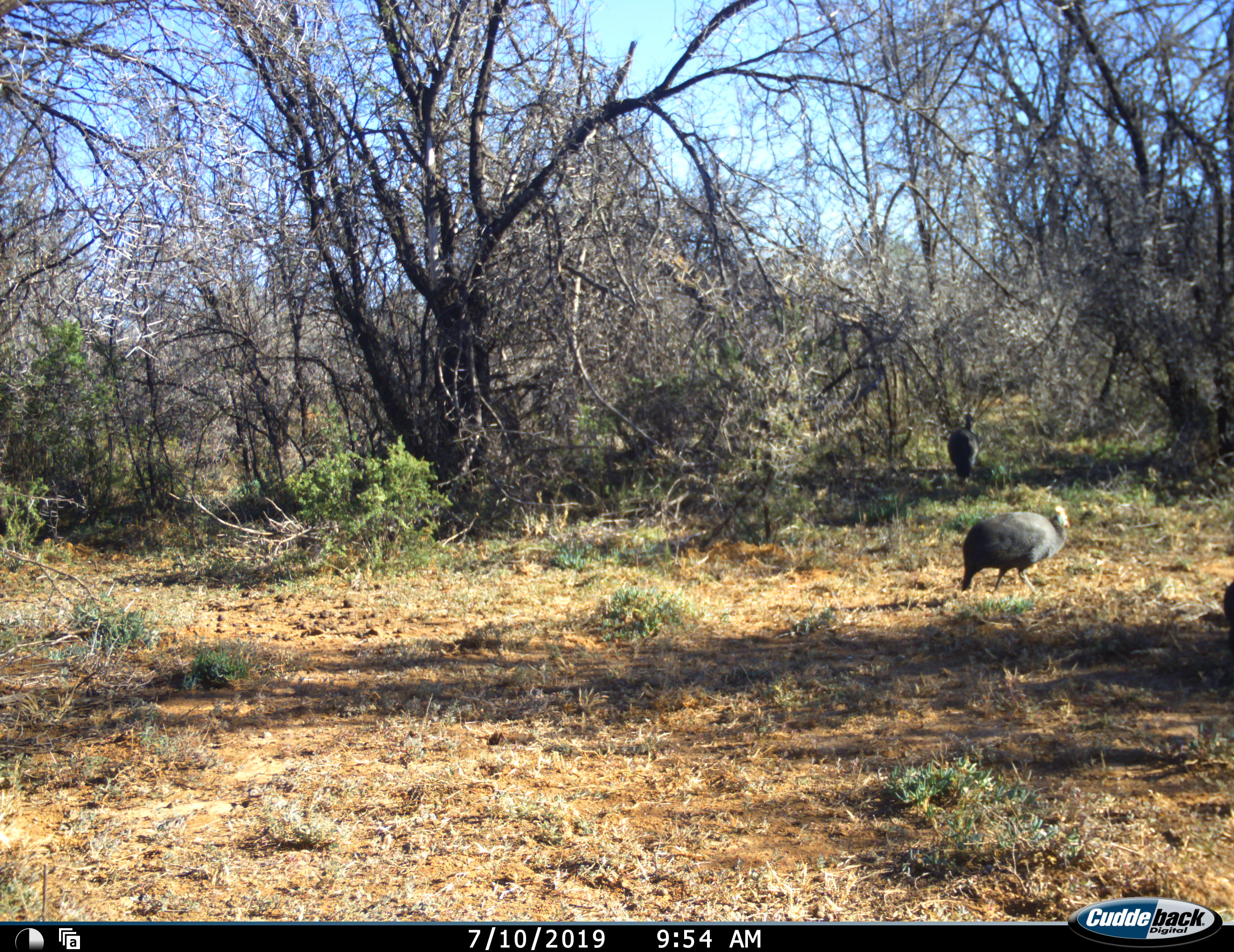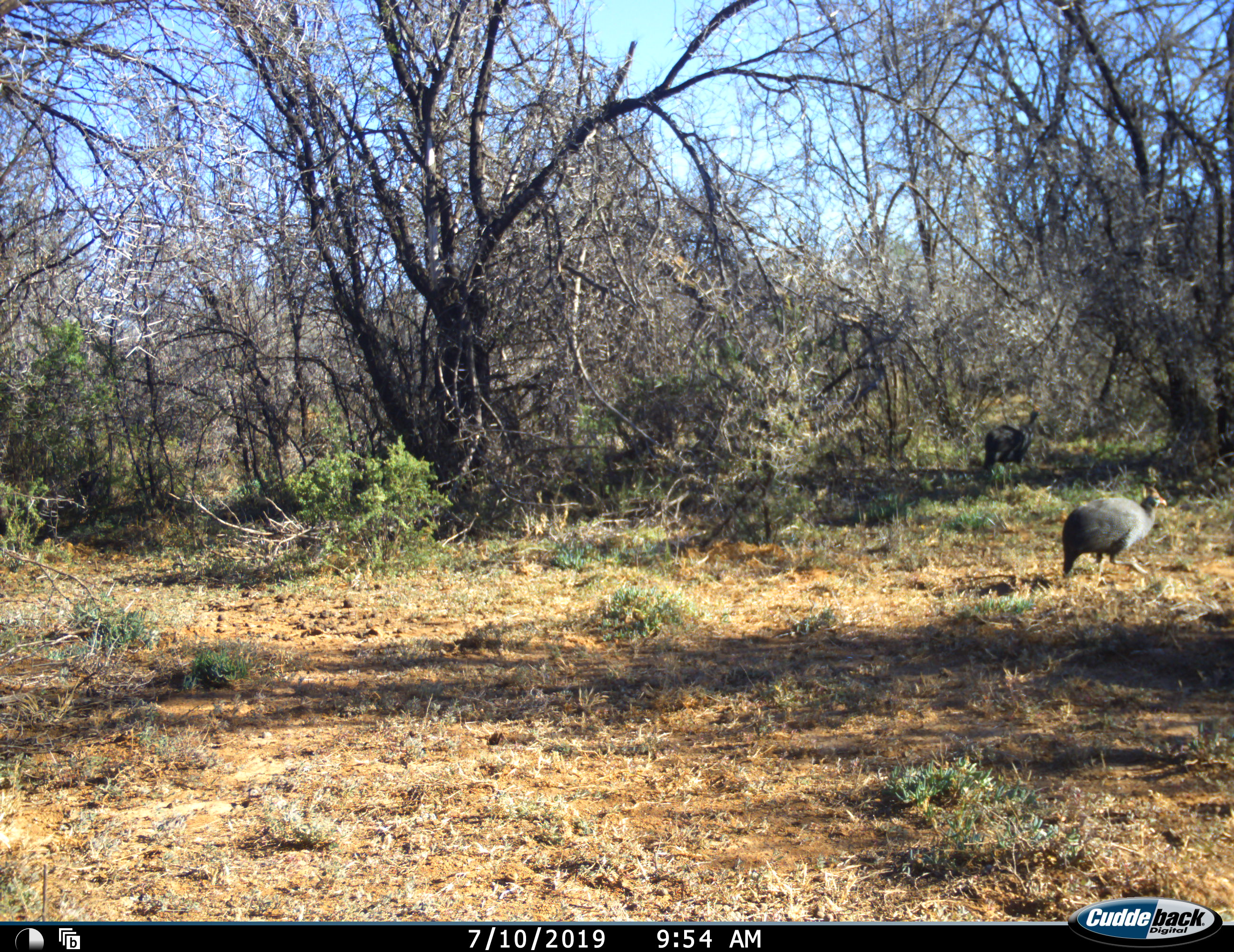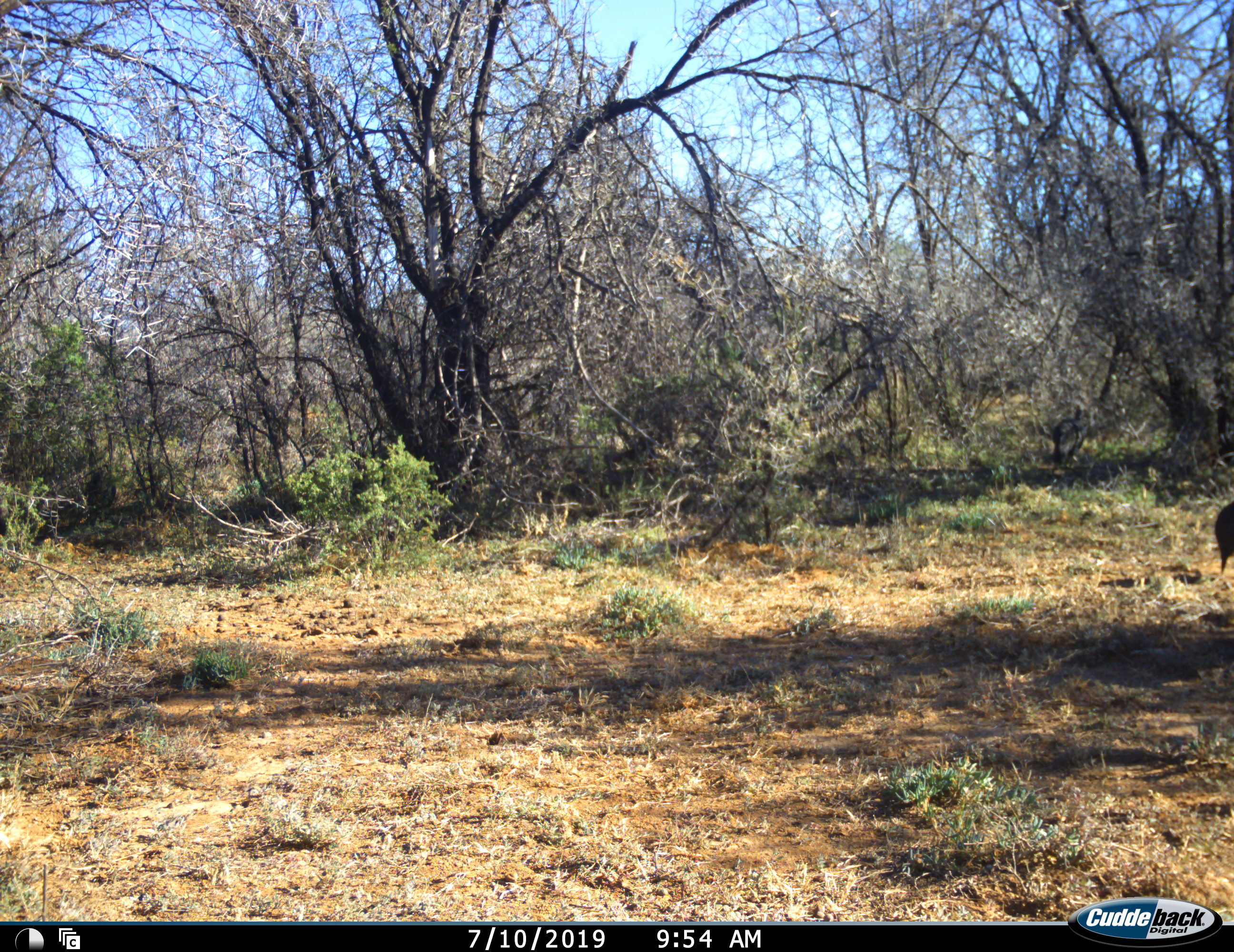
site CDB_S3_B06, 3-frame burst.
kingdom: Animalia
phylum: Chordata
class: Aves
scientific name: Aves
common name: bird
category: birdother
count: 3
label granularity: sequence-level